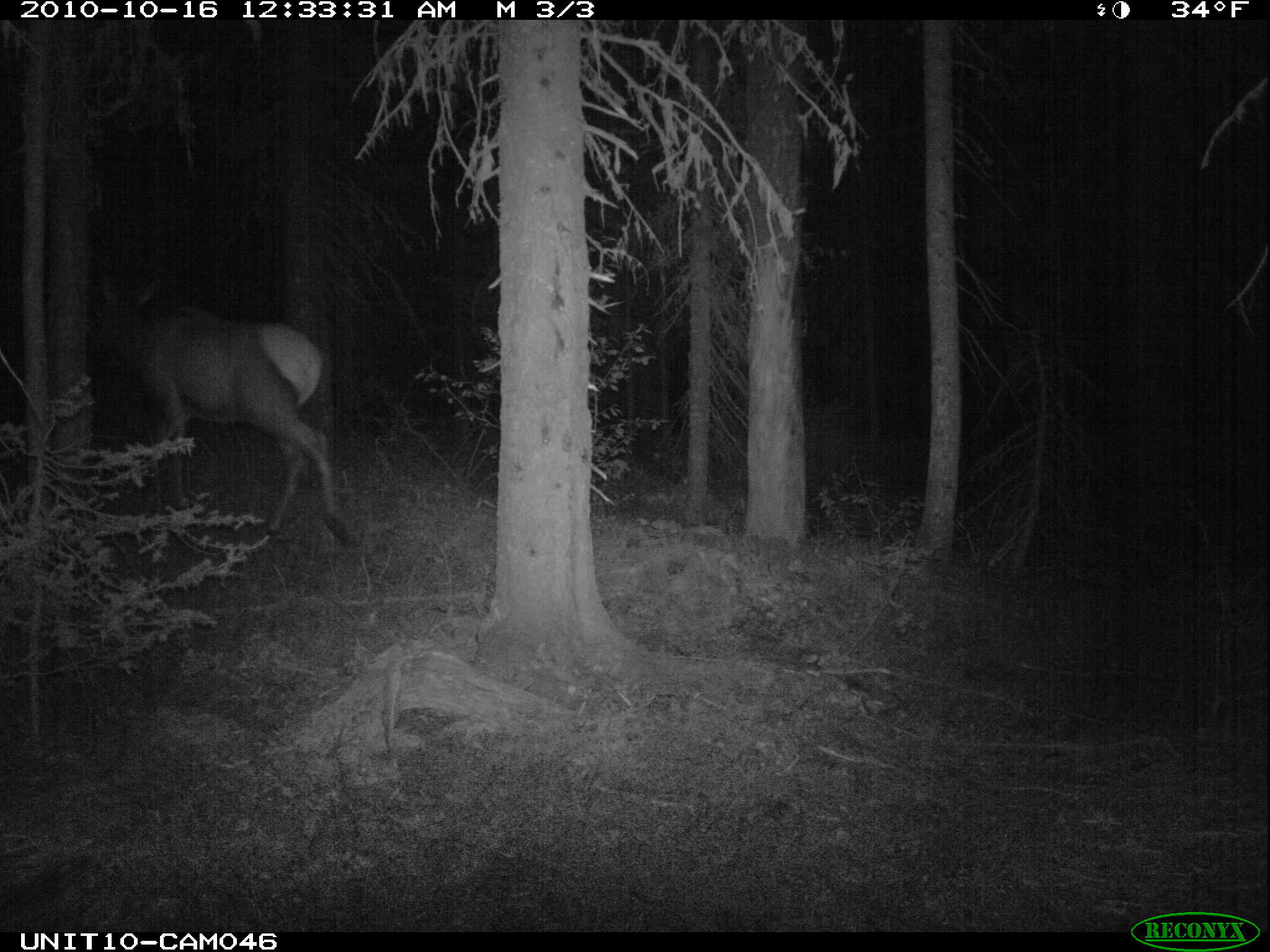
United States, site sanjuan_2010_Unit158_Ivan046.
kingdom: Animalia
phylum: Chordata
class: Mammalia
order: Artiodactyla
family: Cervidae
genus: Cervus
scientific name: Cervus elaphus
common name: red deer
Cervus elaphus (red deer).